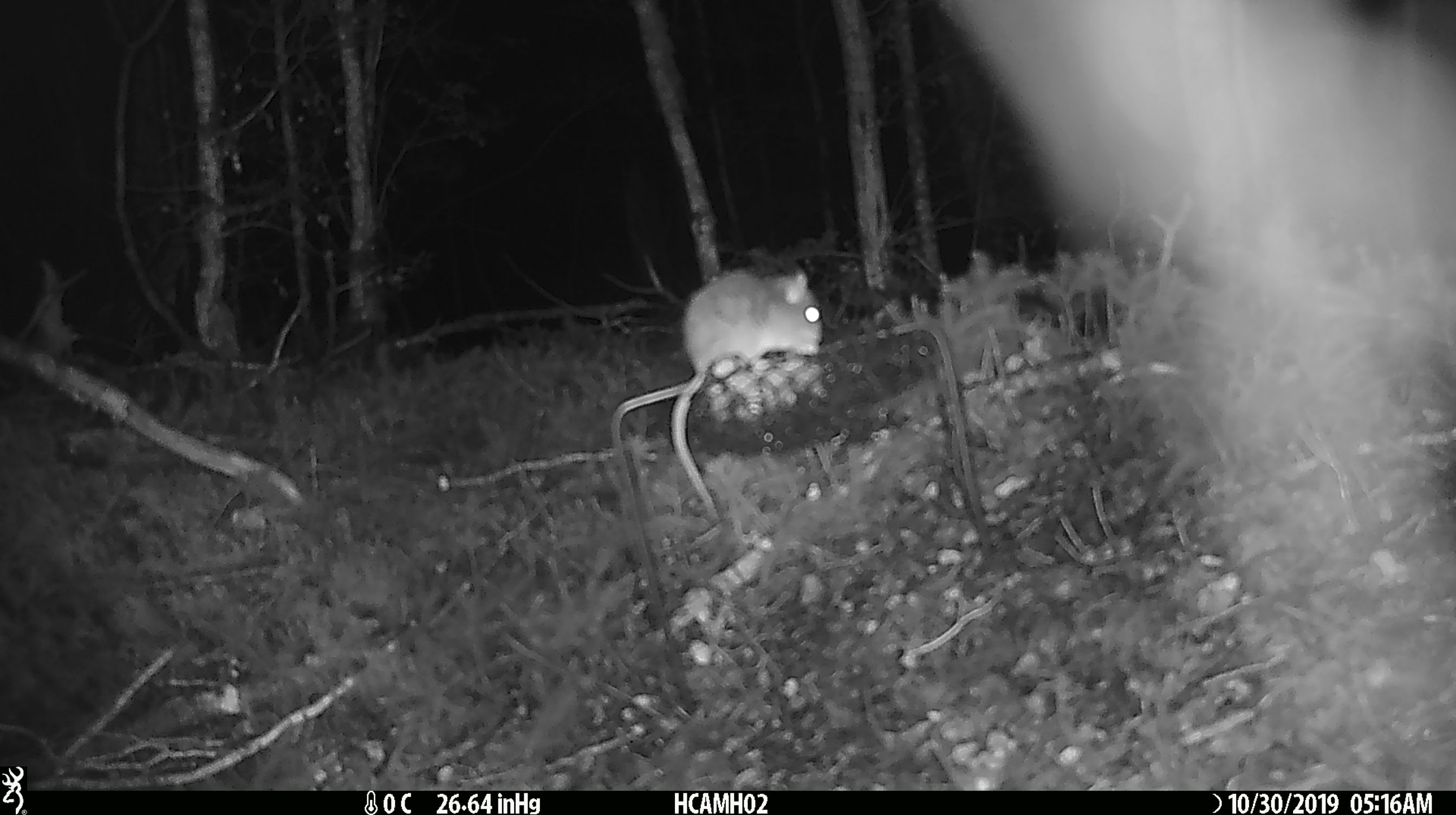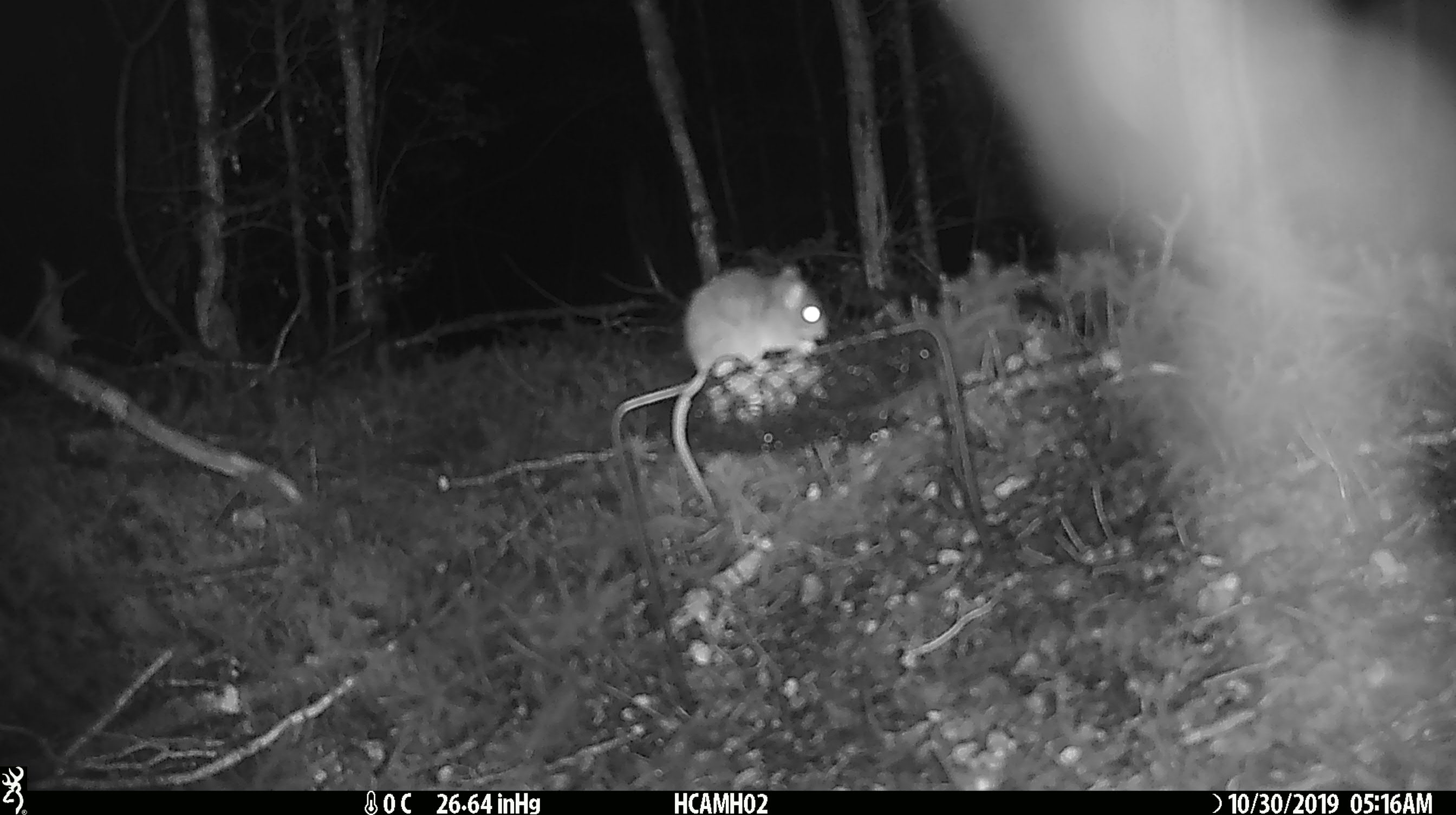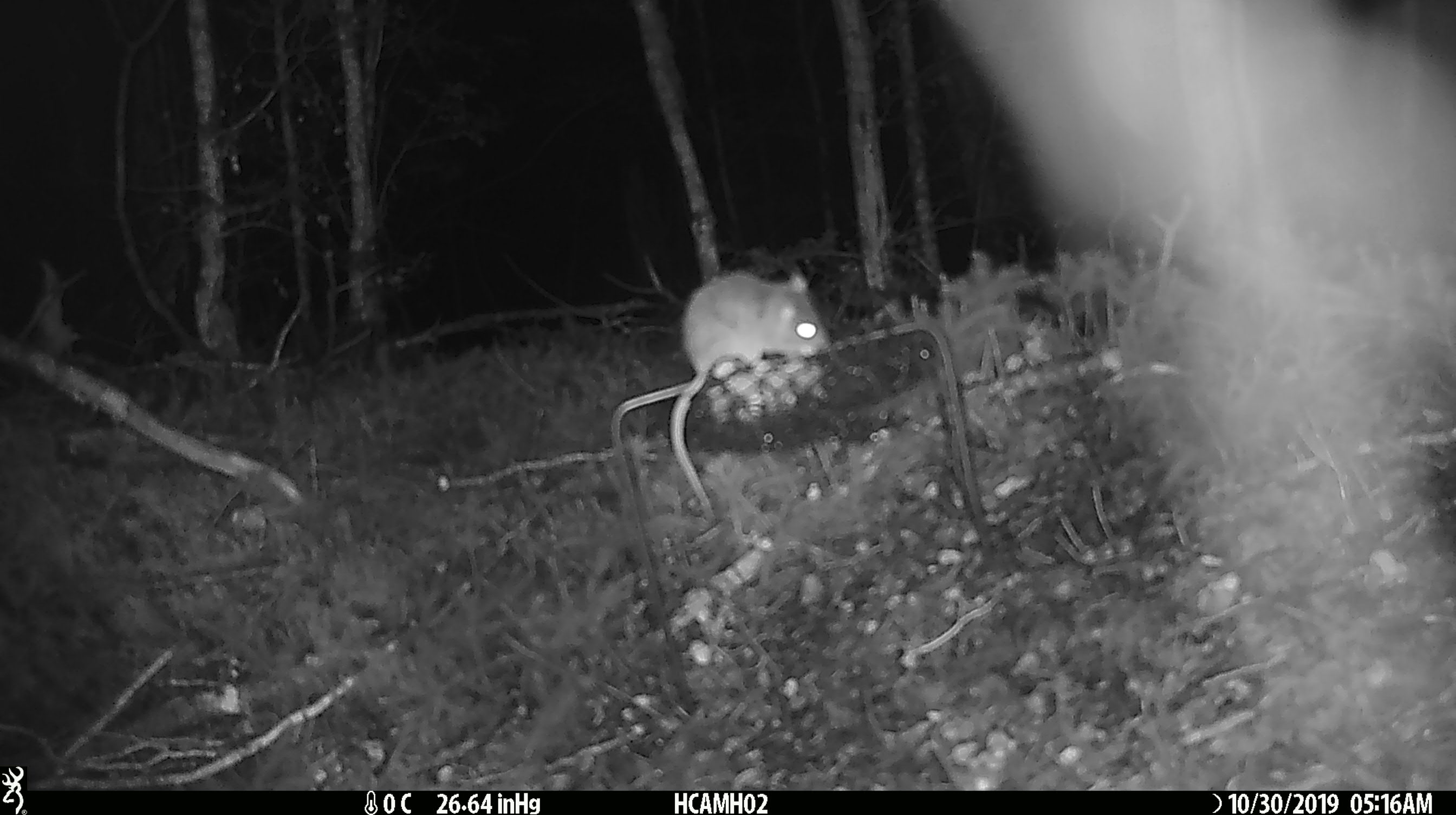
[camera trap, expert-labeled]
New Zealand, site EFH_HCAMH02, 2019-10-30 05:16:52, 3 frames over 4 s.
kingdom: Animalia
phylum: Chordata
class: Mammalia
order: Rodentia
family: Muridae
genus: Mus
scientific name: Mus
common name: mouse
Mouse (Mus).